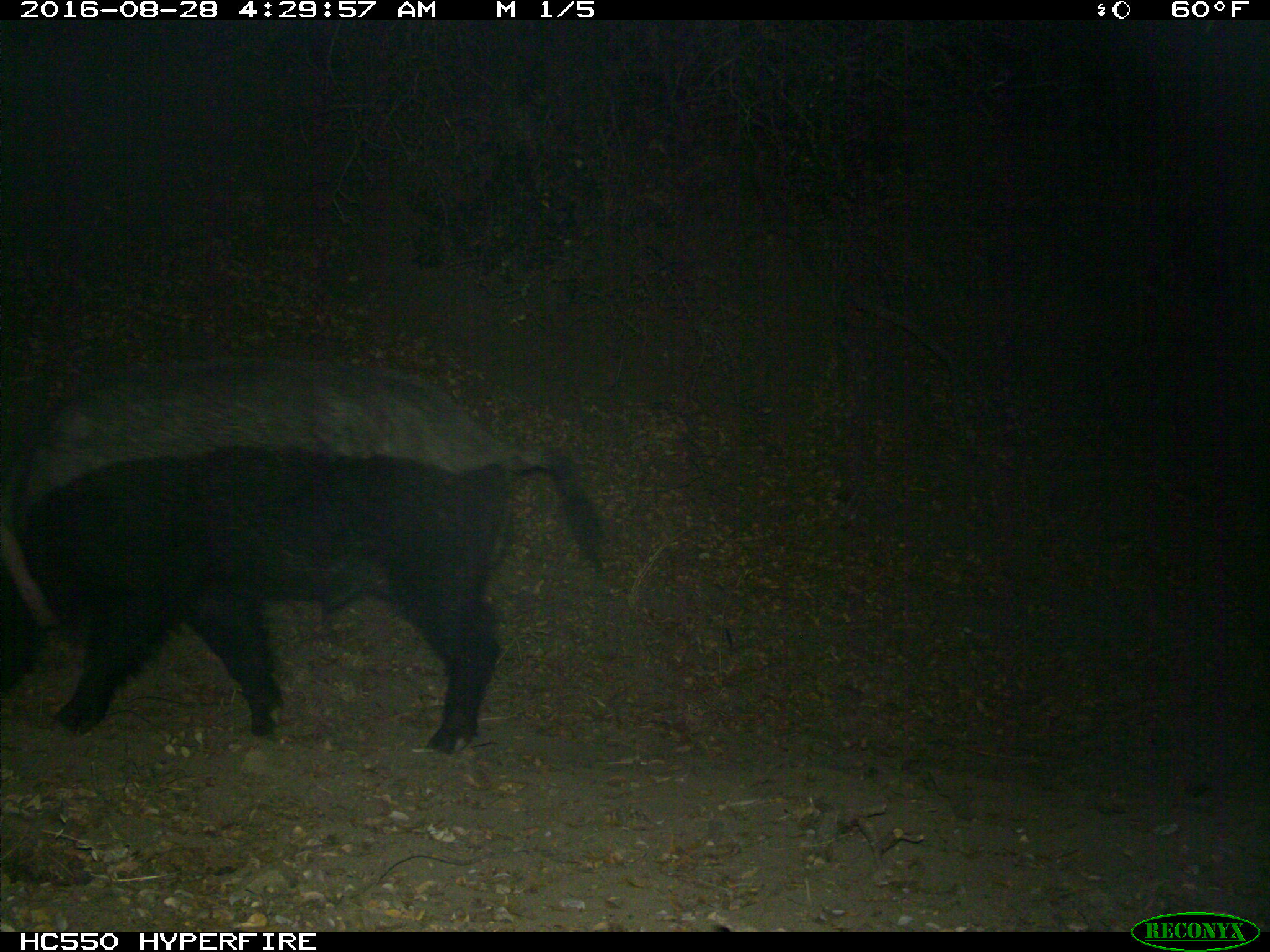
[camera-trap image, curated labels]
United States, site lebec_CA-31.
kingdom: Animalia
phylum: Chordata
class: Mammalia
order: Artiodactyla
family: Suidae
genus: Sus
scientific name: Sus scrofa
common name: wild boar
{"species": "Sus scrofa (wild boar)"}